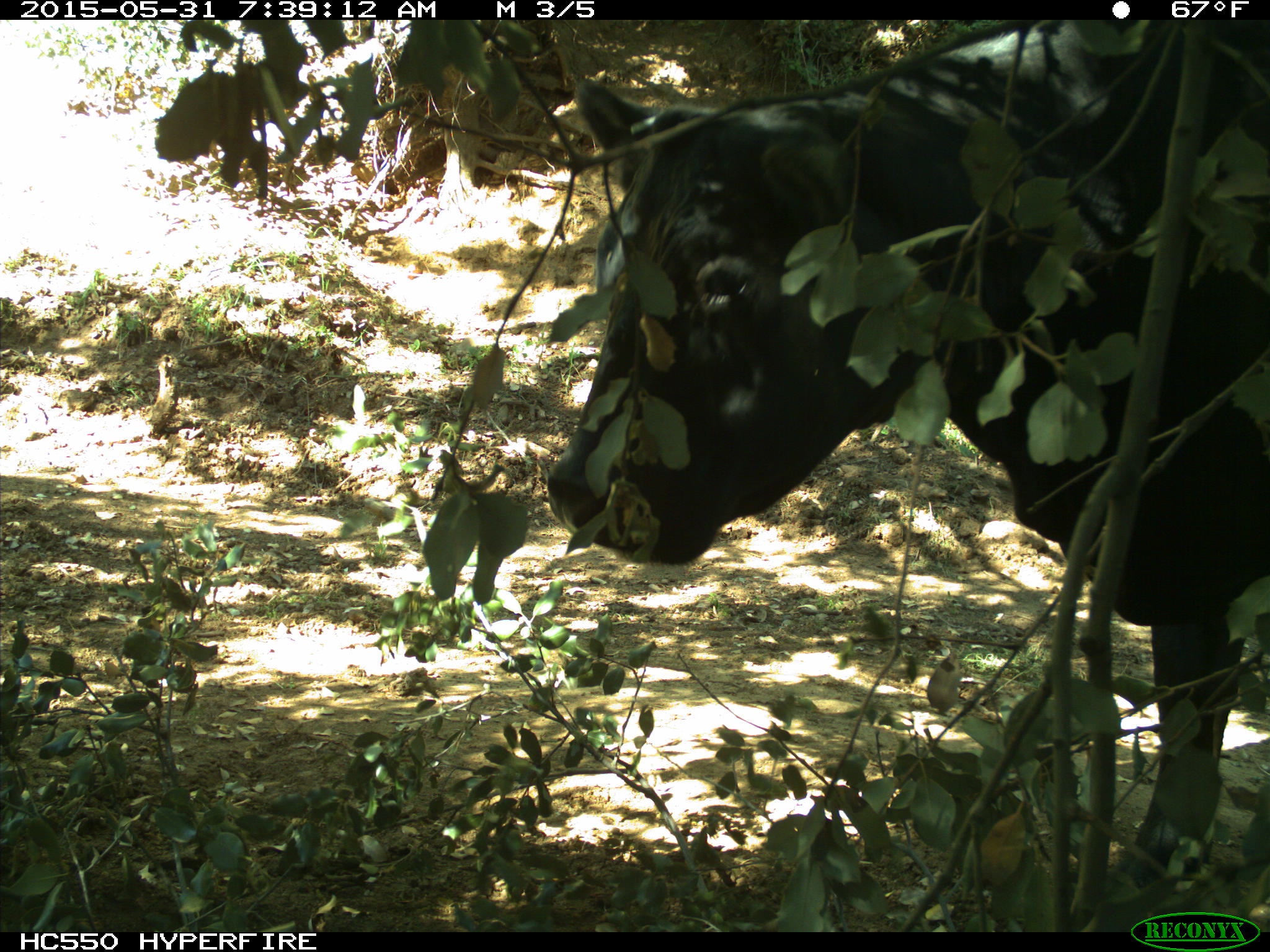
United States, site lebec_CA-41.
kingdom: Animalia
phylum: Chordata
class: Mammalia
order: Artiodactyla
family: Bovidae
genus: Bos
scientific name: Bos taurus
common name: domestic cow